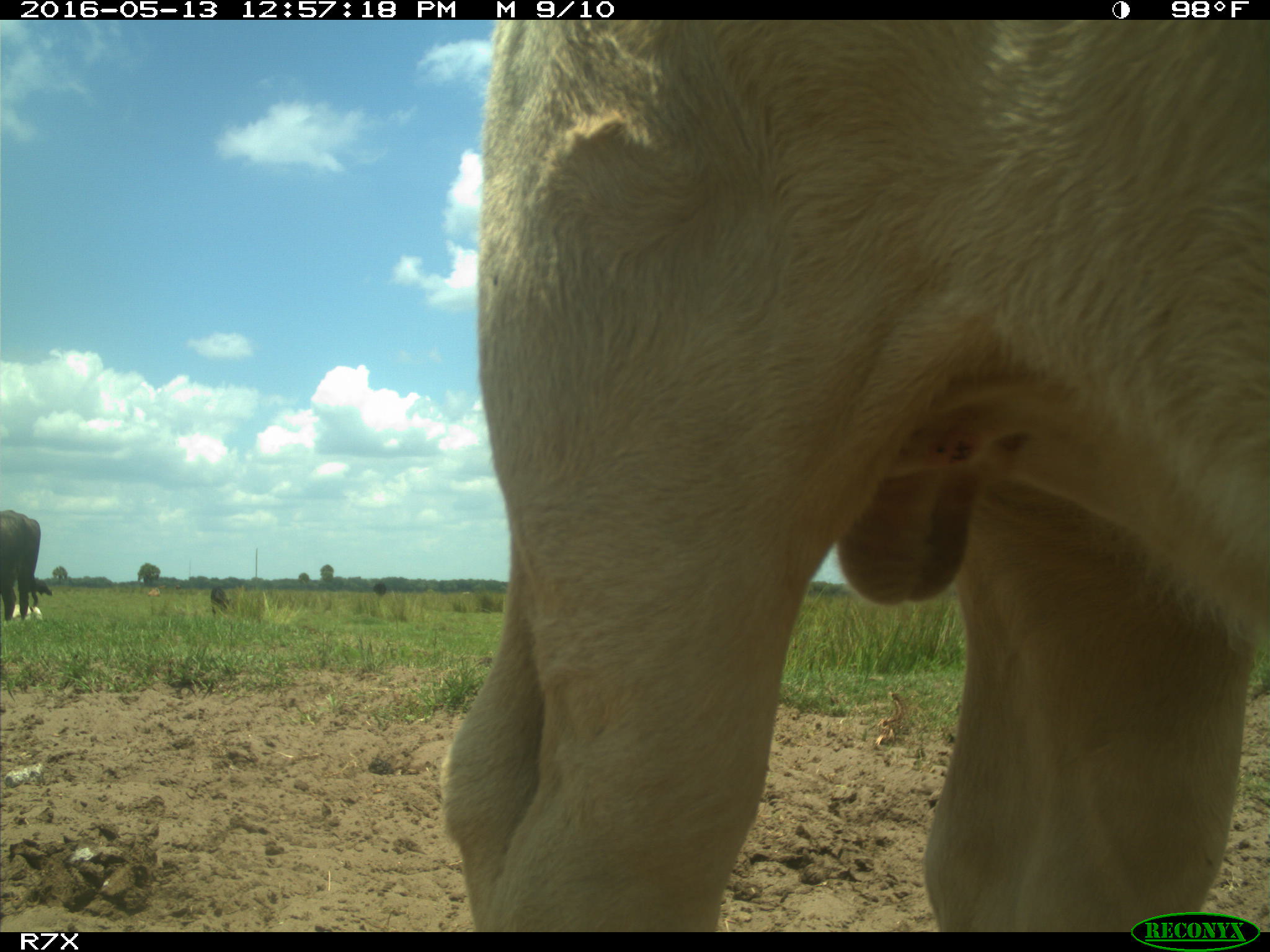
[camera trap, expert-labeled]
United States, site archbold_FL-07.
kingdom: Animalia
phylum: Chordata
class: Mammalia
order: Artiodactyla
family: Bovidae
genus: Bos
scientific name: Bos taurus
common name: domestic cow